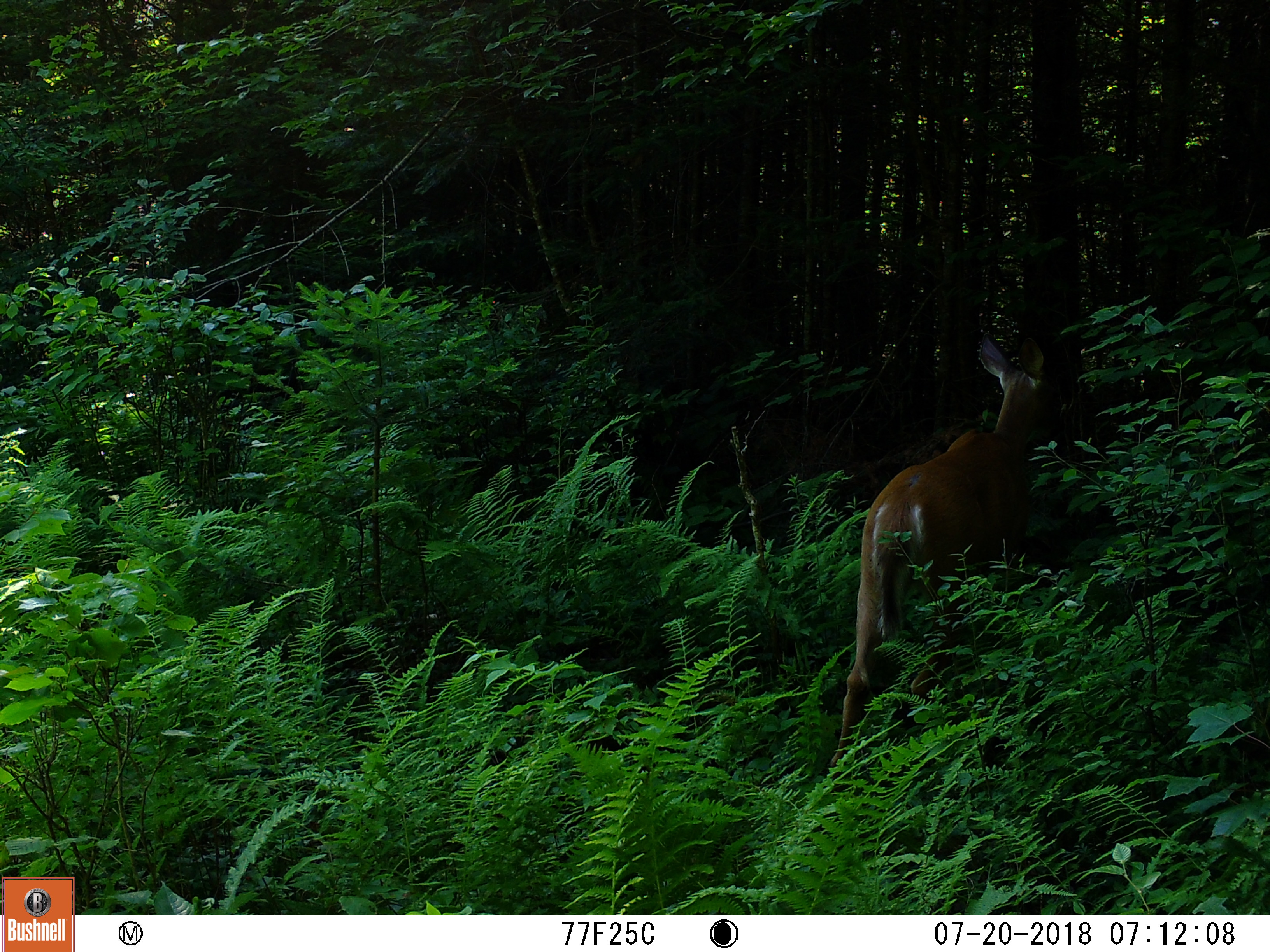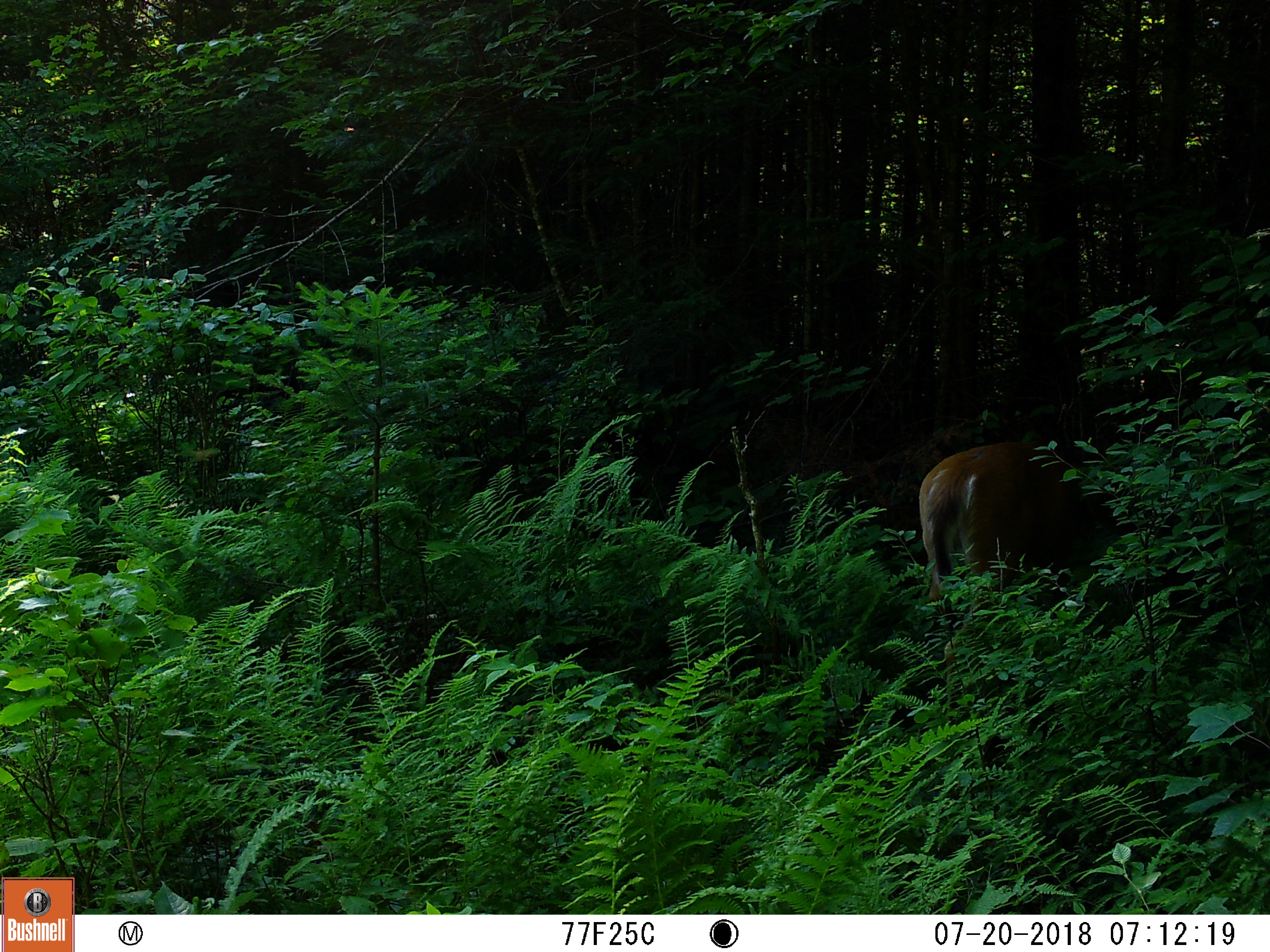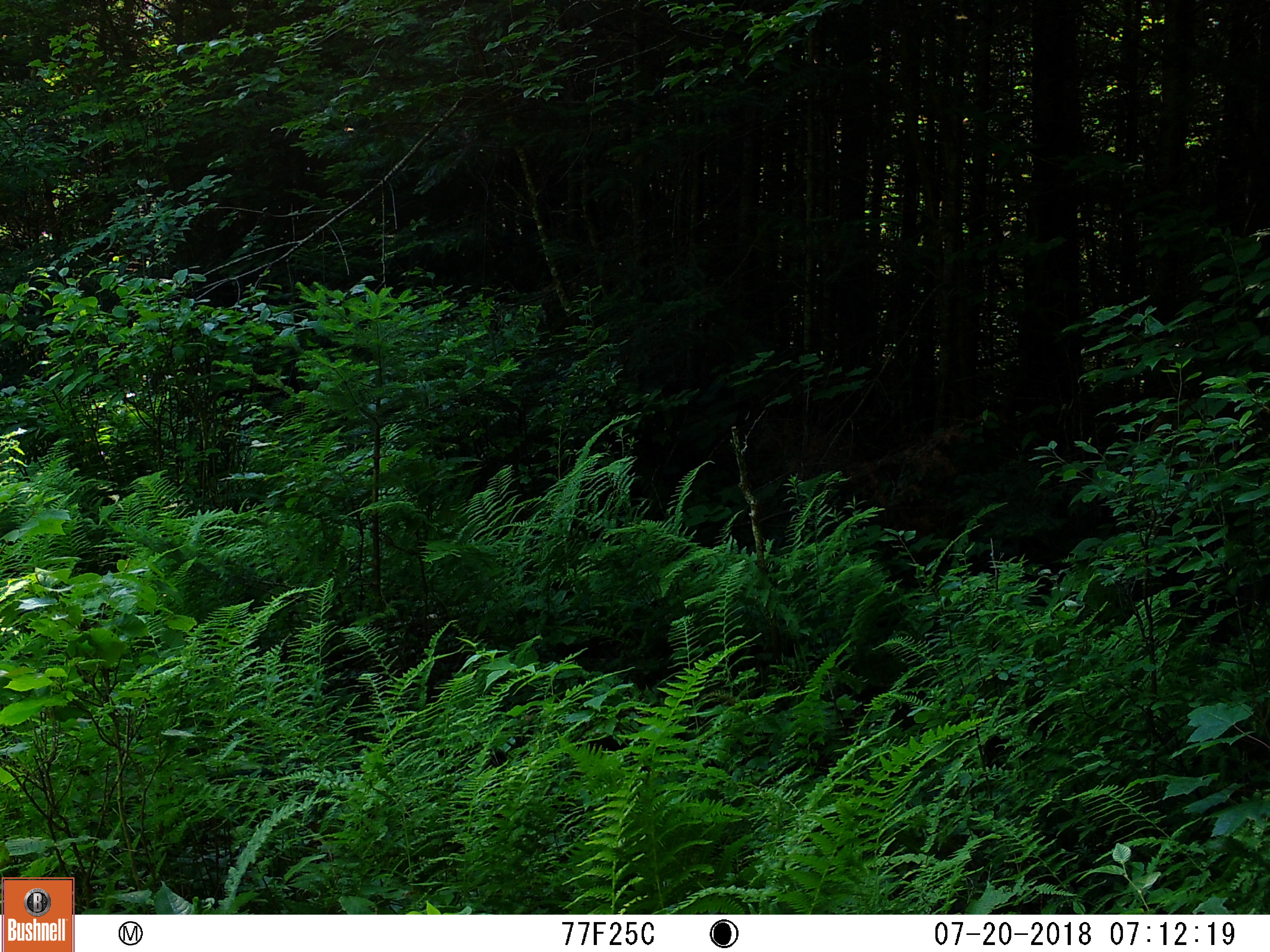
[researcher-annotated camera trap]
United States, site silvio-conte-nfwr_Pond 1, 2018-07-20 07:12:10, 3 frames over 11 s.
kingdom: Animalia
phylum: Chordata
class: Mammalia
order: Artiodactyla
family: Cervidae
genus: Odocoileus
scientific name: Odocoileus virginianus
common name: white-tailed deer